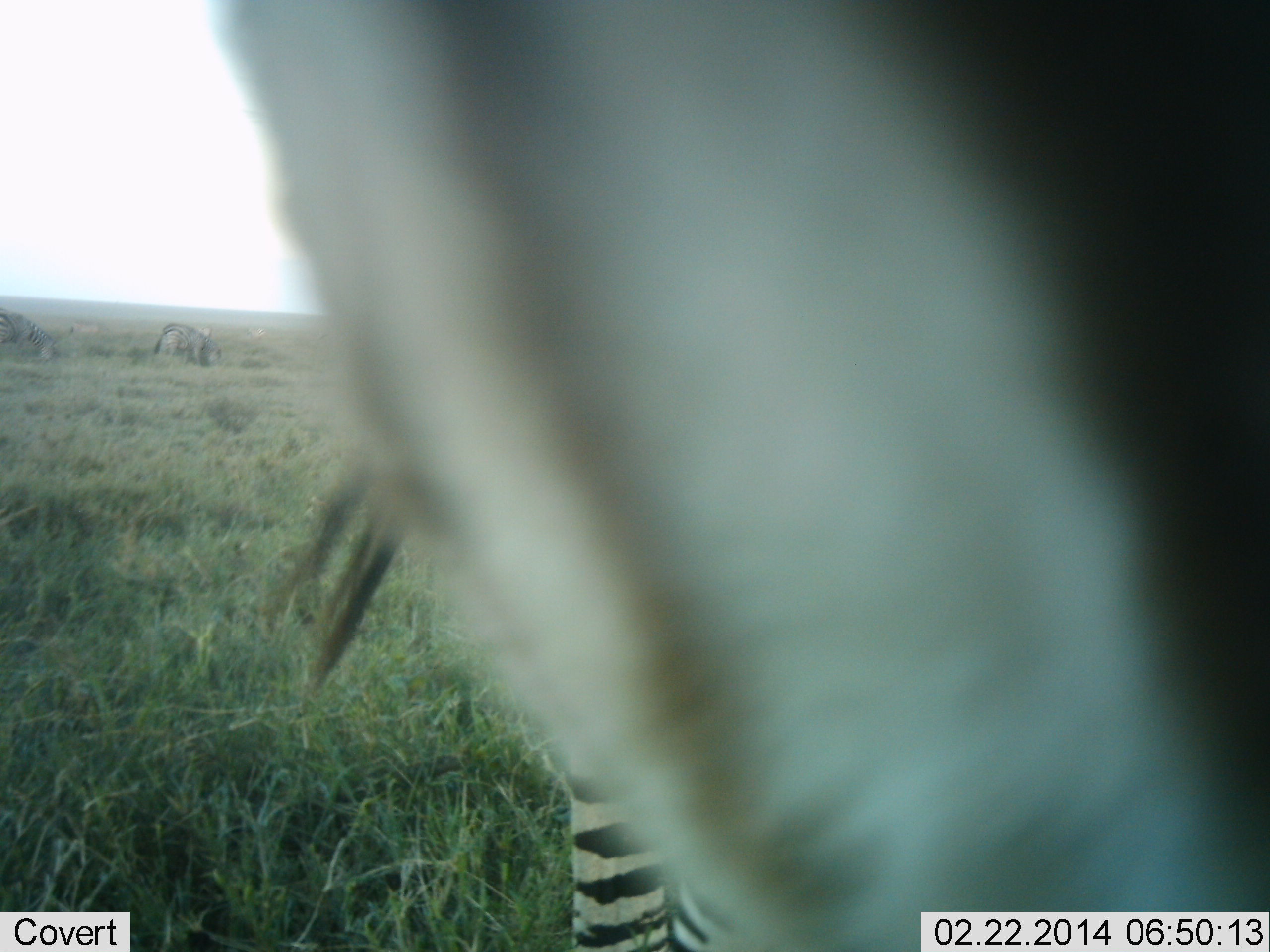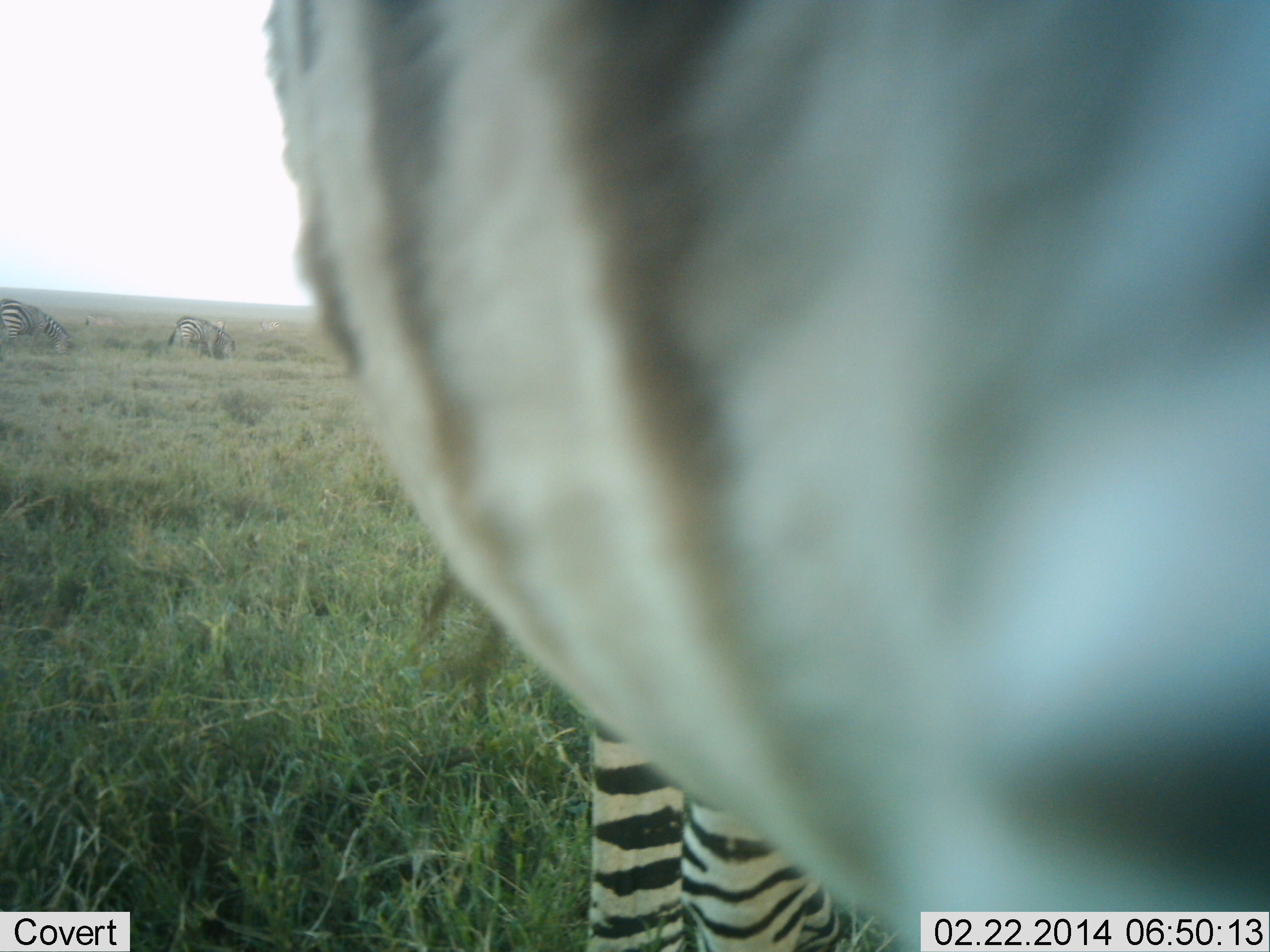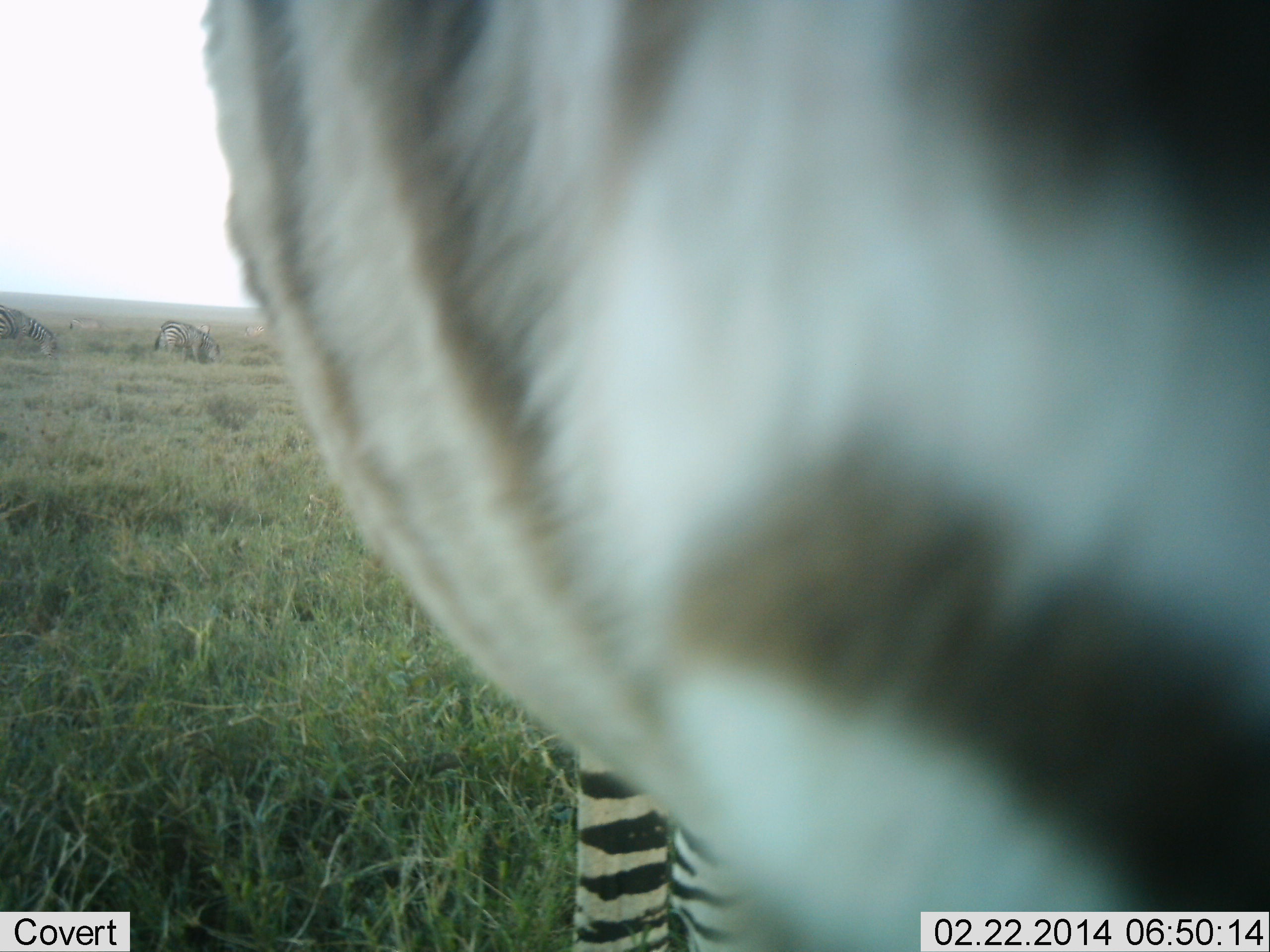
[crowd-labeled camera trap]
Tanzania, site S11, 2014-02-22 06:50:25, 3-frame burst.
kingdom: Animalia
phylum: Chordata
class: Mammalia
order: Perissodactyla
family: Equidae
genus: Equus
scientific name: Equus quagga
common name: plains zebra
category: zebra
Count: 3.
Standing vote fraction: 70%.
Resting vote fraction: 0%.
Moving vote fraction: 20%.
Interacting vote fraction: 10%.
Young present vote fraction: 0%.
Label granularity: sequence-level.